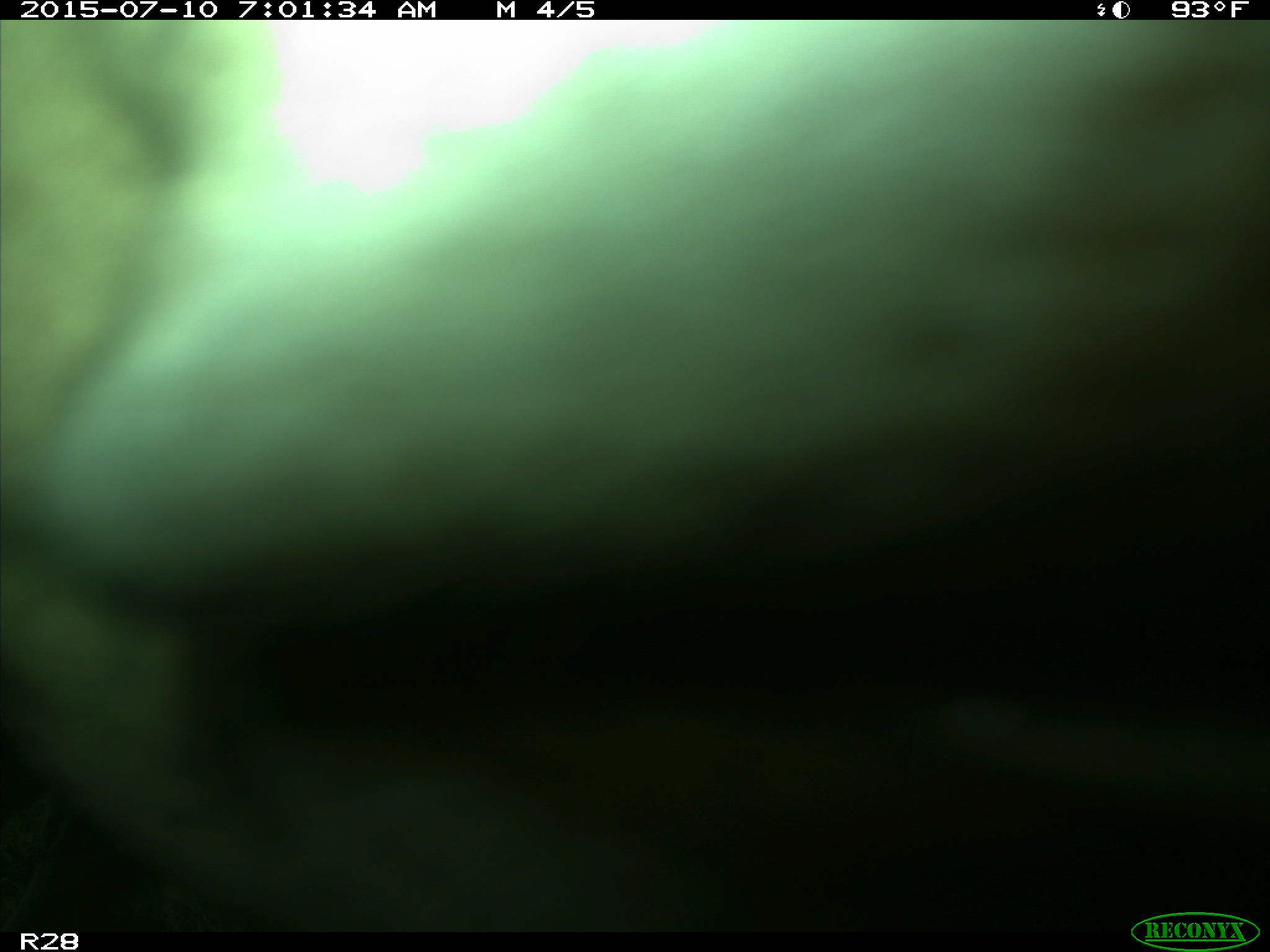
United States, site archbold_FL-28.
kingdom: Animalia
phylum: Chordata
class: Mammalia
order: Artiodactyla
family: Bovidae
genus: Bos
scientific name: Bos taurus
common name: domestic cow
Bos taurus (domestic cow).